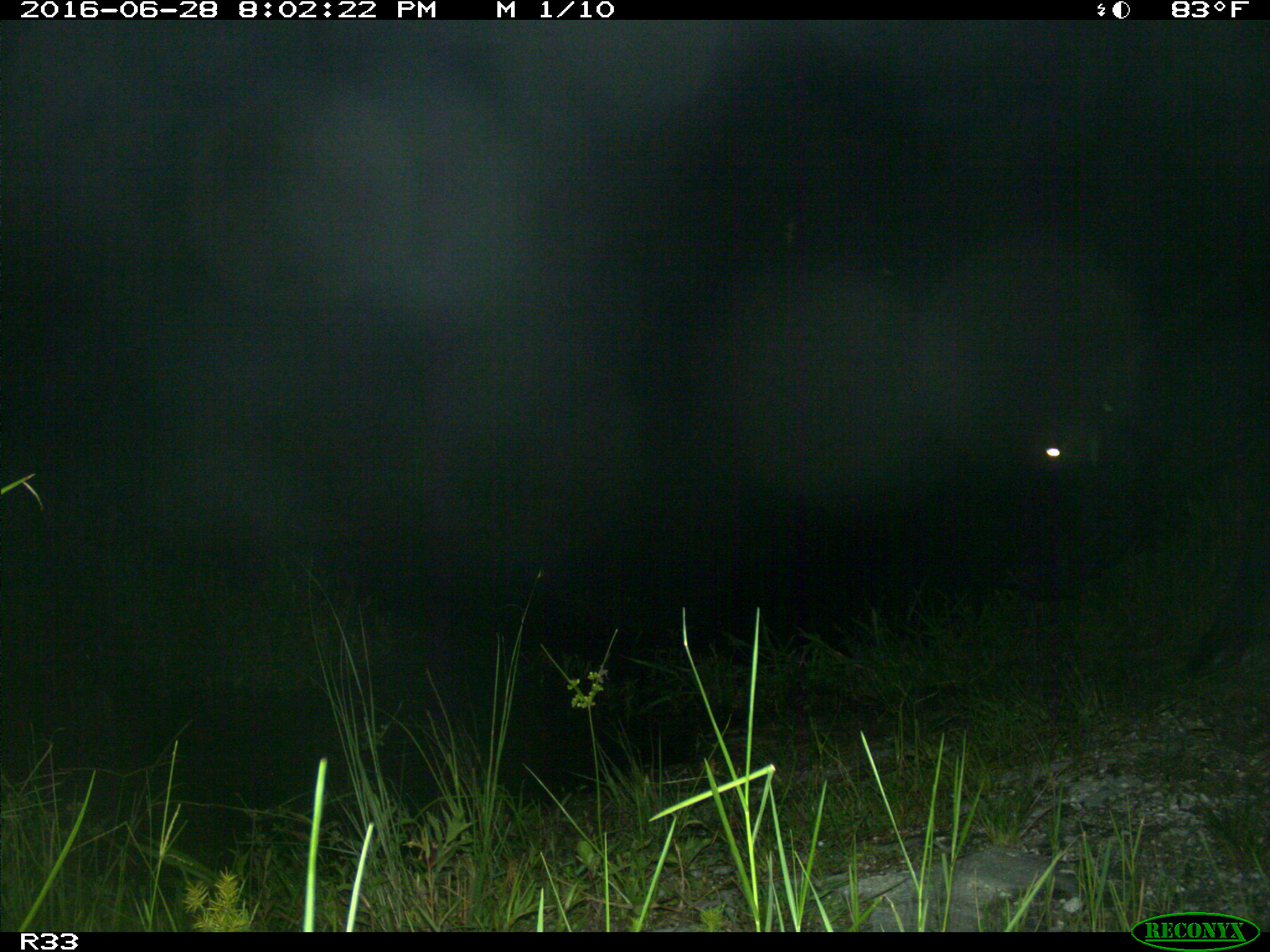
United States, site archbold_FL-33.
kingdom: Animalia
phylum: Chordata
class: Mammalia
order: Artiodactyla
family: Bovidae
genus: Bos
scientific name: Bos taurus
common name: domestic cow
Bos taurus (domestic cow).